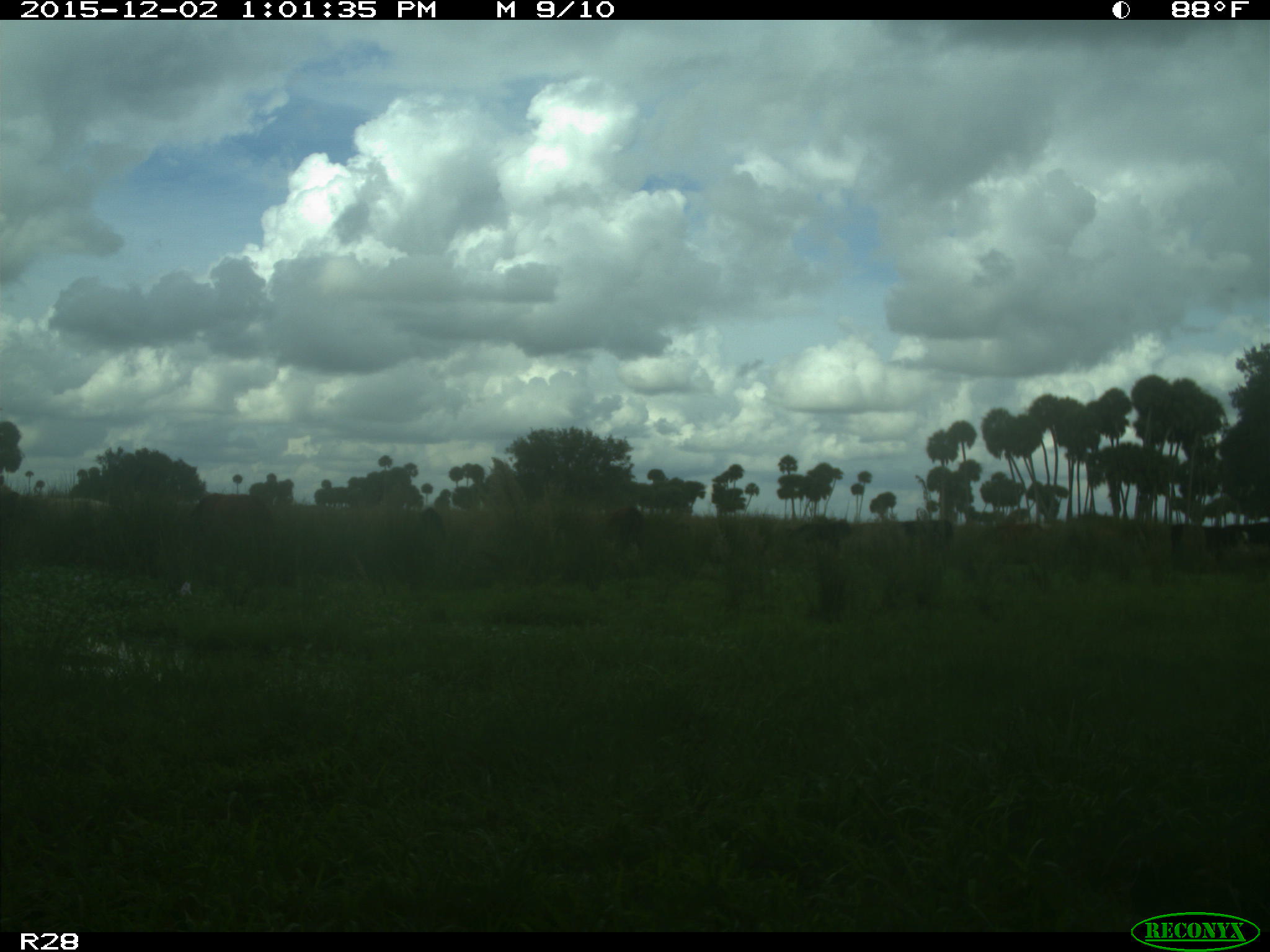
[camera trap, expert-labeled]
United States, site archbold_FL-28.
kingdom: Animalia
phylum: Chordata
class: Mammalia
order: Artiodactyla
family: Bovidae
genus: Bos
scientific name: Bos taurus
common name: domestic cow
Bos taurus (domestic cow).